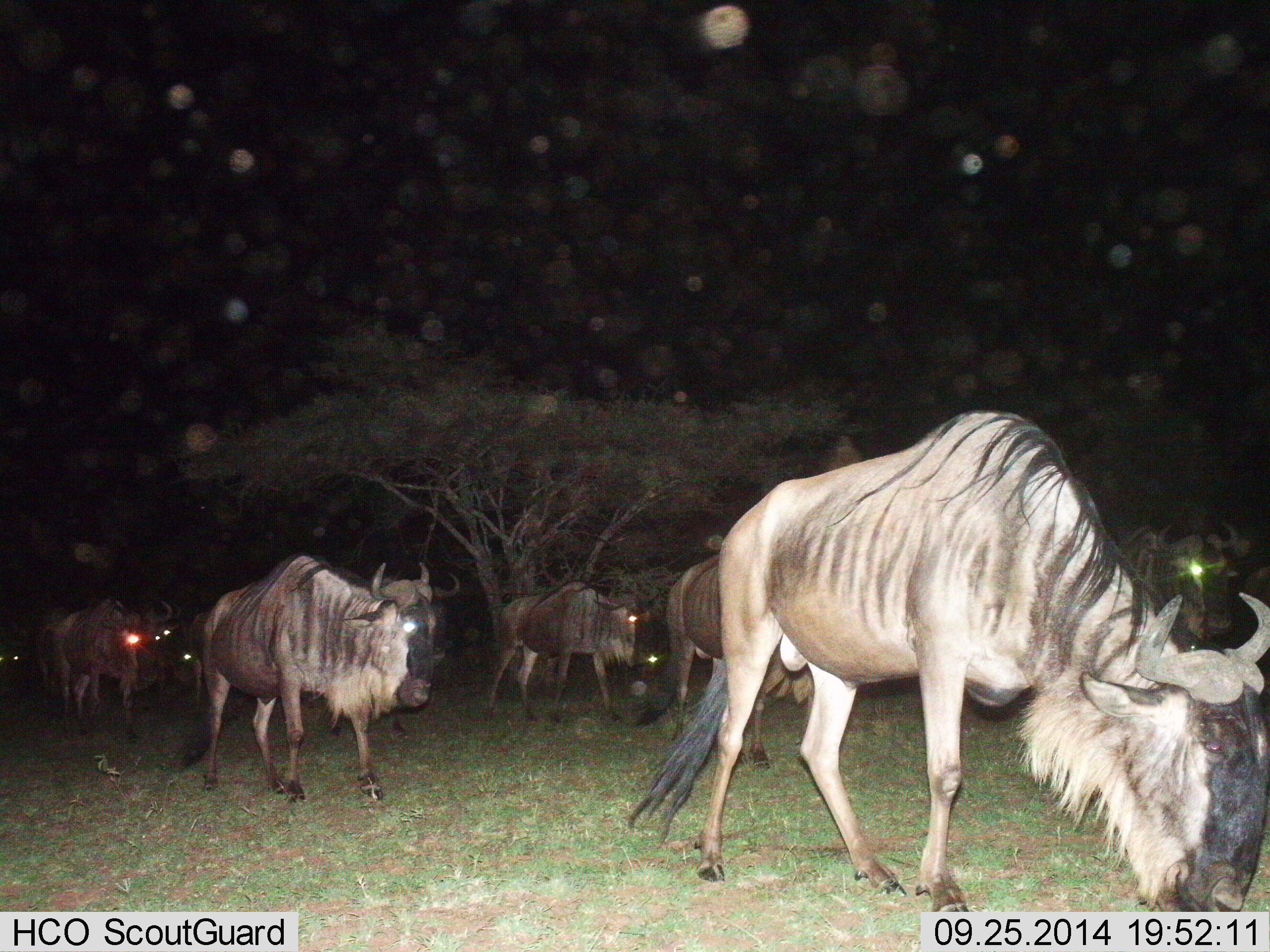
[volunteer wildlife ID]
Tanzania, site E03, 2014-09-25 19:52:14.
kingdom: Animalia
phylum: Chordata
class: Mammalia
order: Artiodactyla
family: Bovidae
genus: Connochaetes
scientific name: Connochaetes taurinus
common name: blue wildebeest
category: wildebeest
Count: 7.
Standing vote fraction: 20%.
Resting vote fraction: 0%.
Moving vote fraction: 90%.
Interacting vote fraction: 0%.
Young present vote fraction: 0%.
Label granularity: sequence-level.